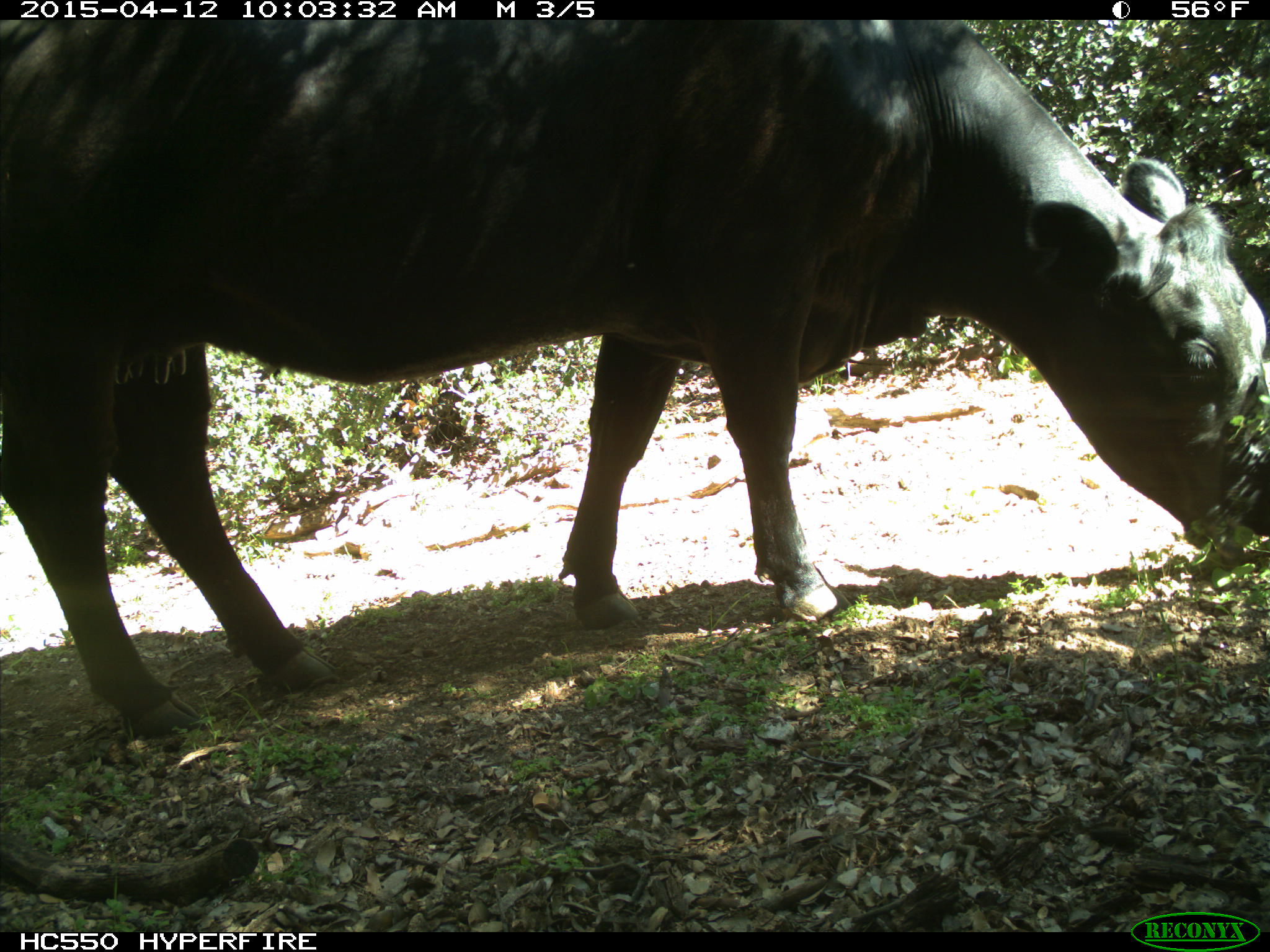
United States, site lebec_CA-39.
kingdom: Animalia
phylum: Chordata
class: Mammalia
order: Artiodactyla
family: Bovidae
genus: Bos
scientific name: Bos taurus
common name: domestic cow